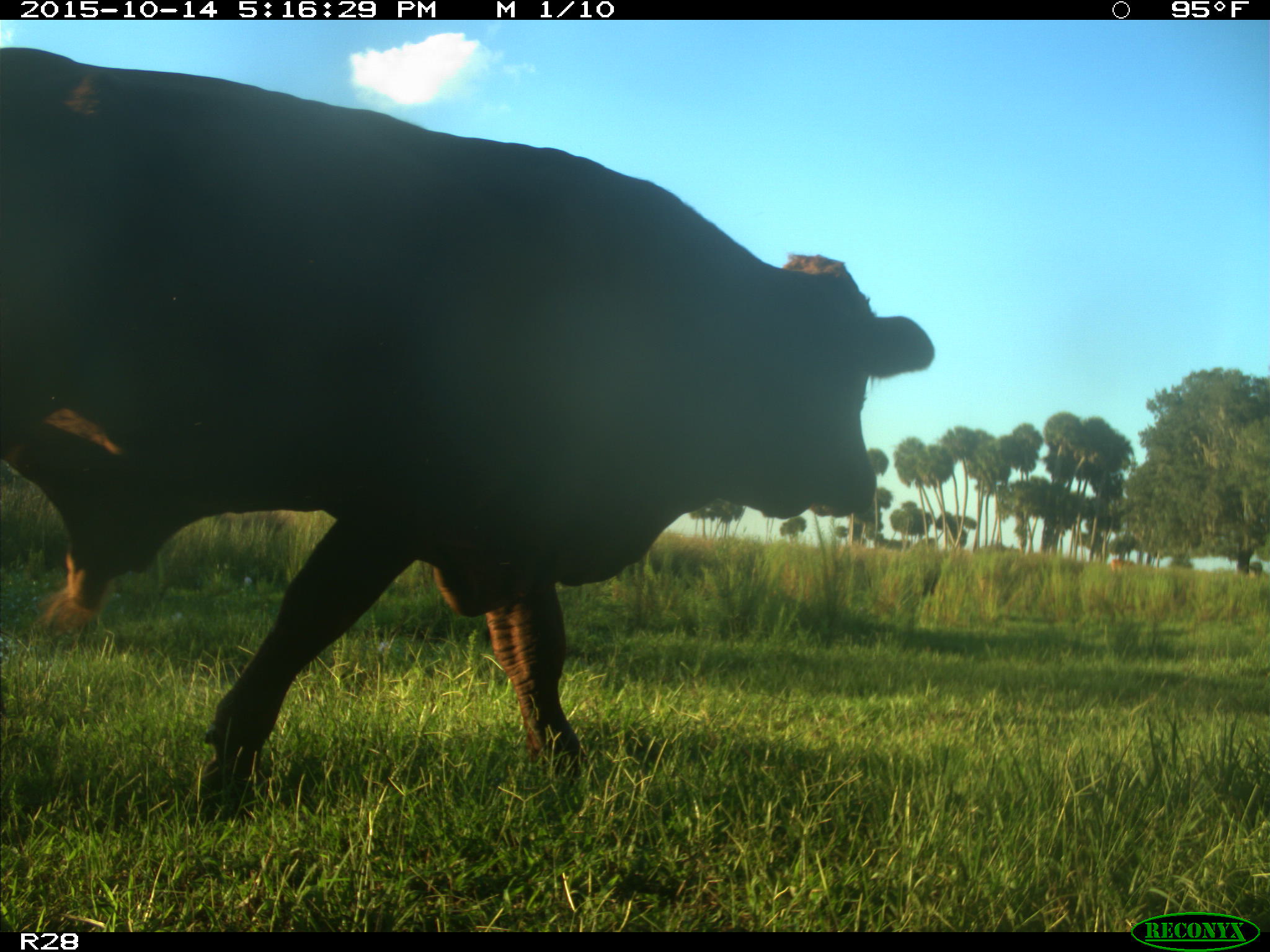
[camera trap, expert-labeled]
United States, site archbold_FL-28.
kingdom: Animalia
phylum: Chordata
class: Mammalia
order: Artiodactyla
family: Bovidae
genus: Bos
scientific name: Bos taurus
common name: domestic cow